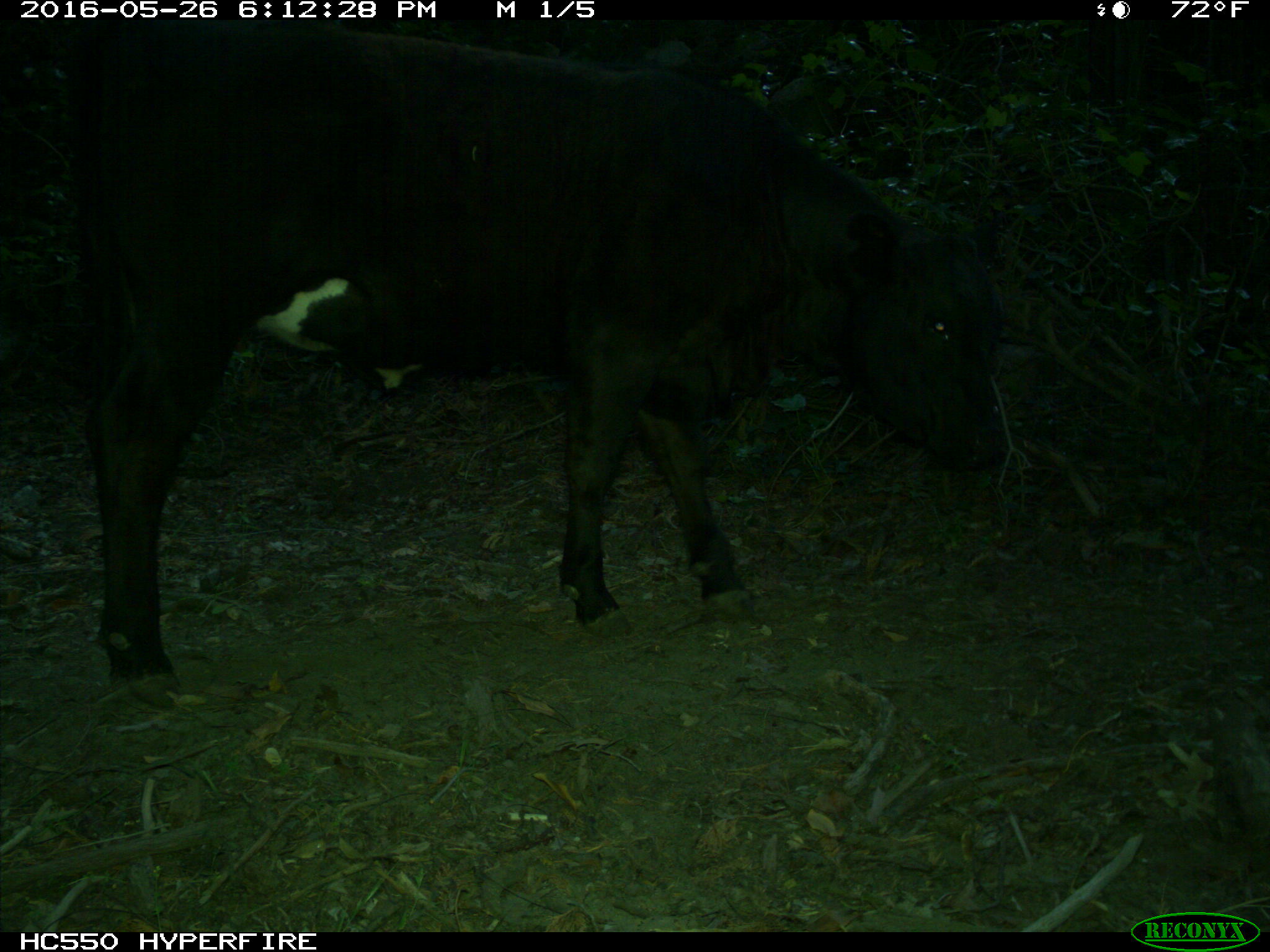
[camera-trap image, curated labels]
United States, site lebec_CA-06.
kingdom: Animalia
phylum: Chordata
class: Mammalia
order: Artiodactyla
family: Bovidae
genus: Bos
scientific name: Bos taurus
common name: domestic cow